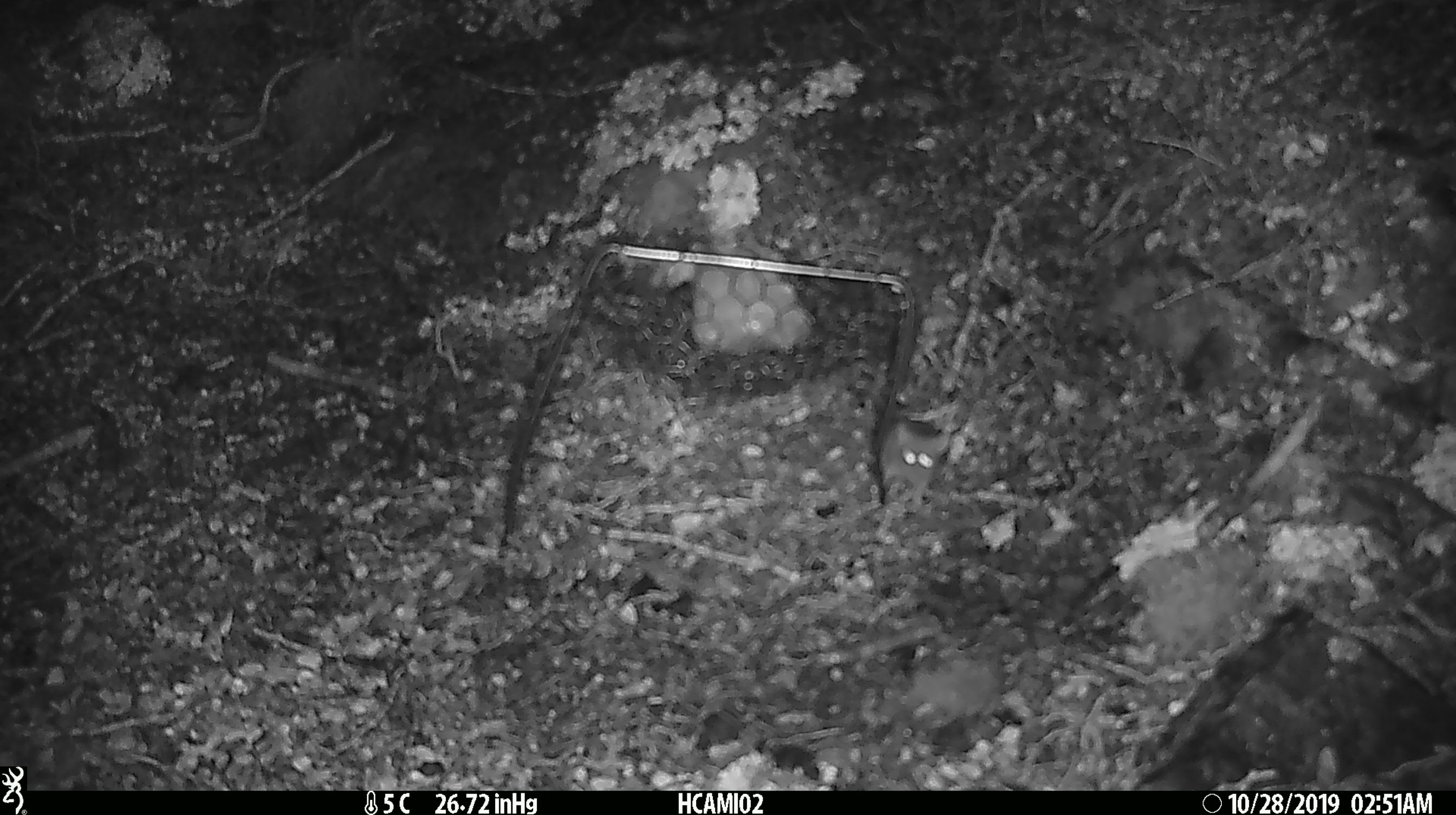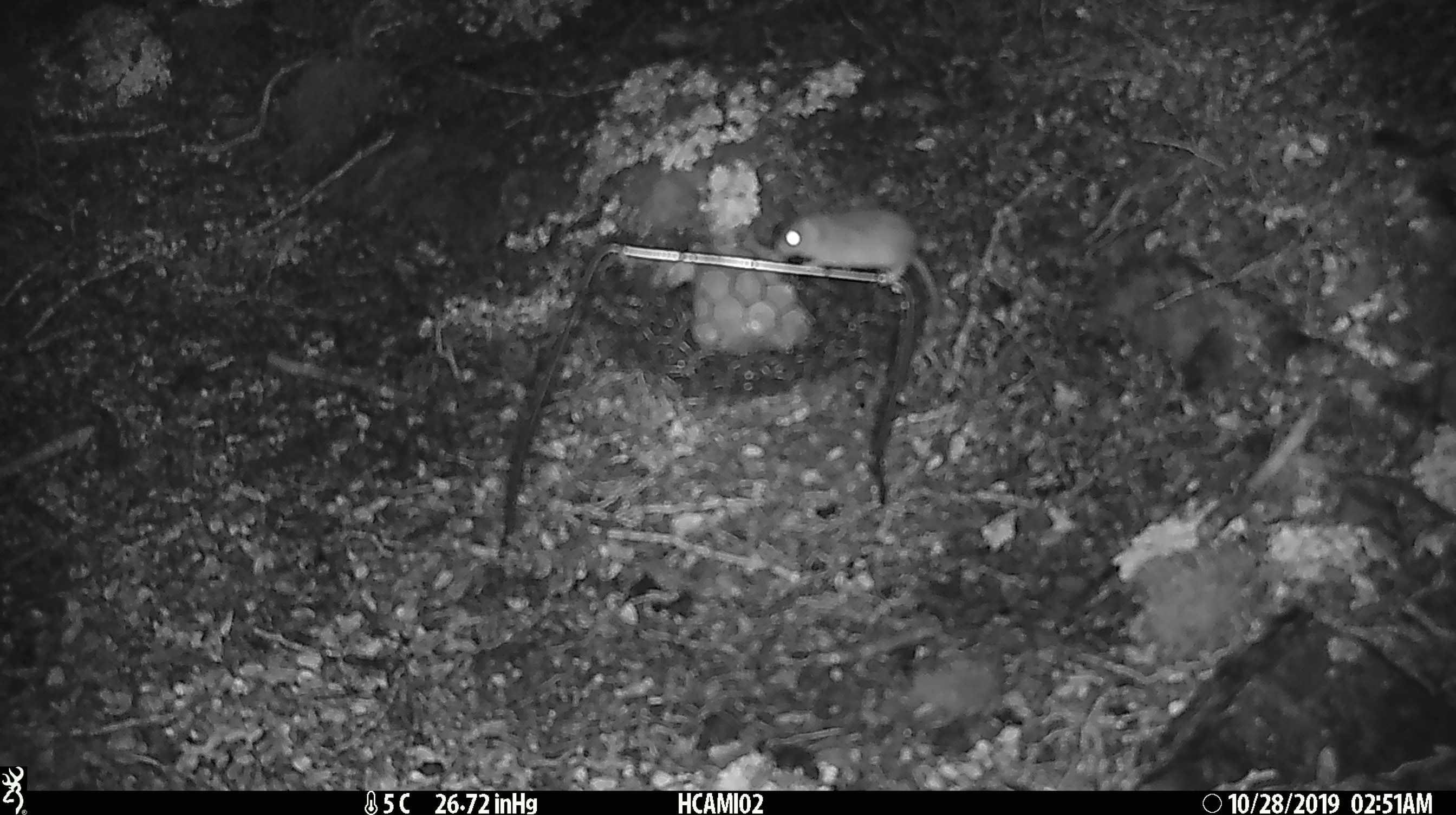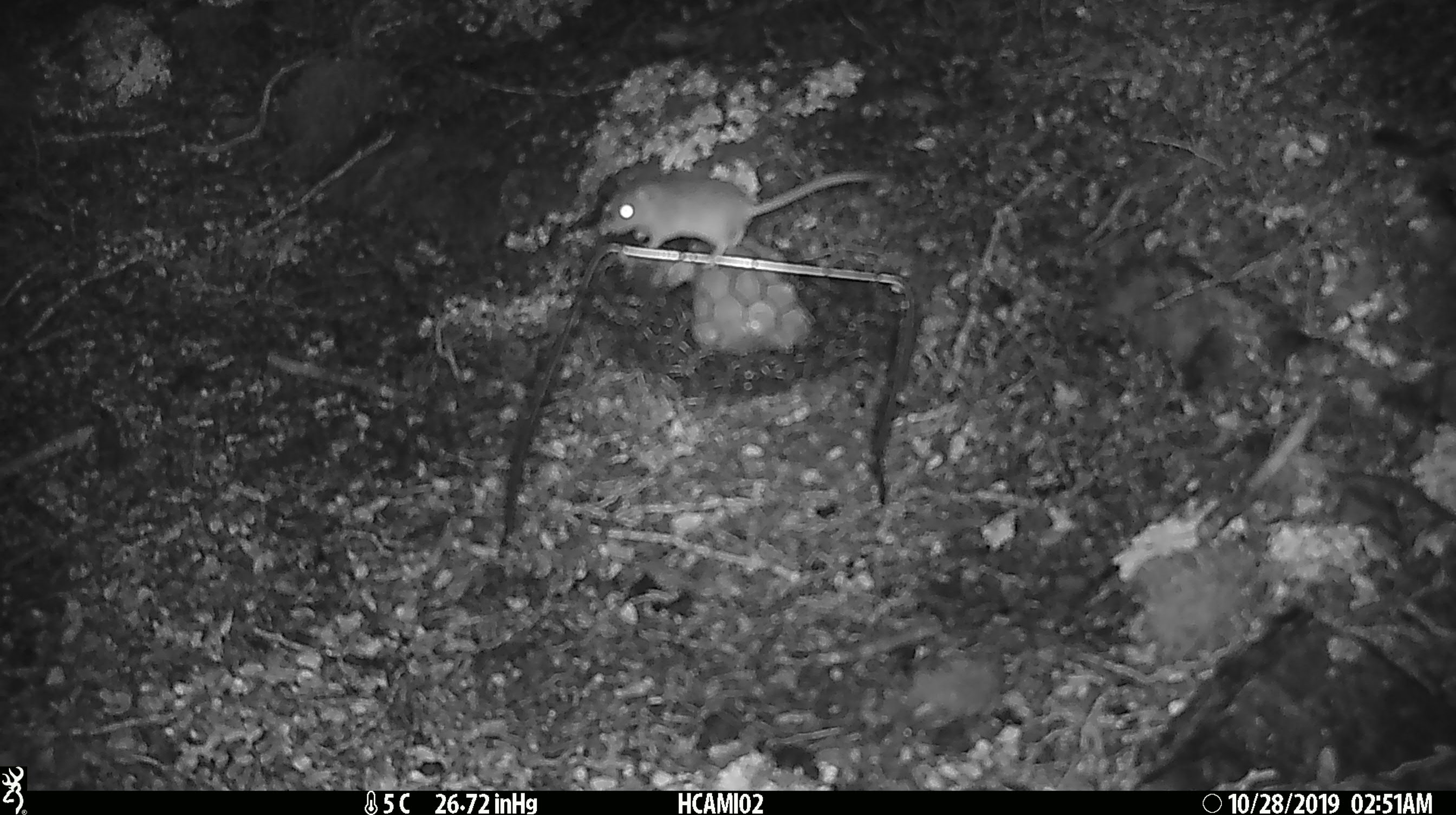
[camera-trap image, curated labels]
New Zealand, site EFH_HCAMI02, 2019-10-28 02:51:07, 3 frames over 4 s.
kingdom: Animalia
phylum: Chordata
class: Mammalia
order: Rodentia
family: Muridae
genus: Mus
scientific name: Mus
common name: mouse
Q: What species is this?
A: Mouse (Mus).